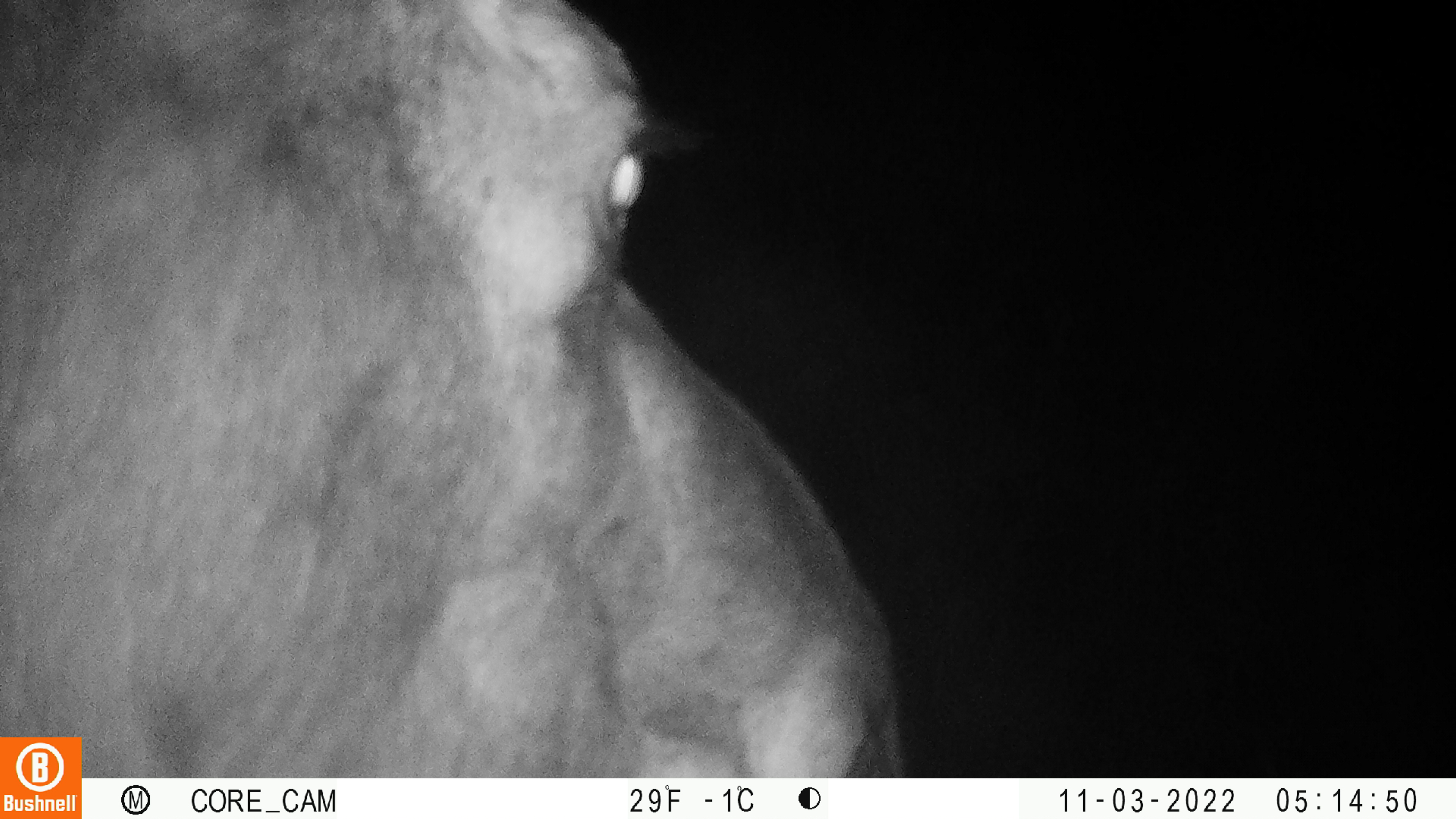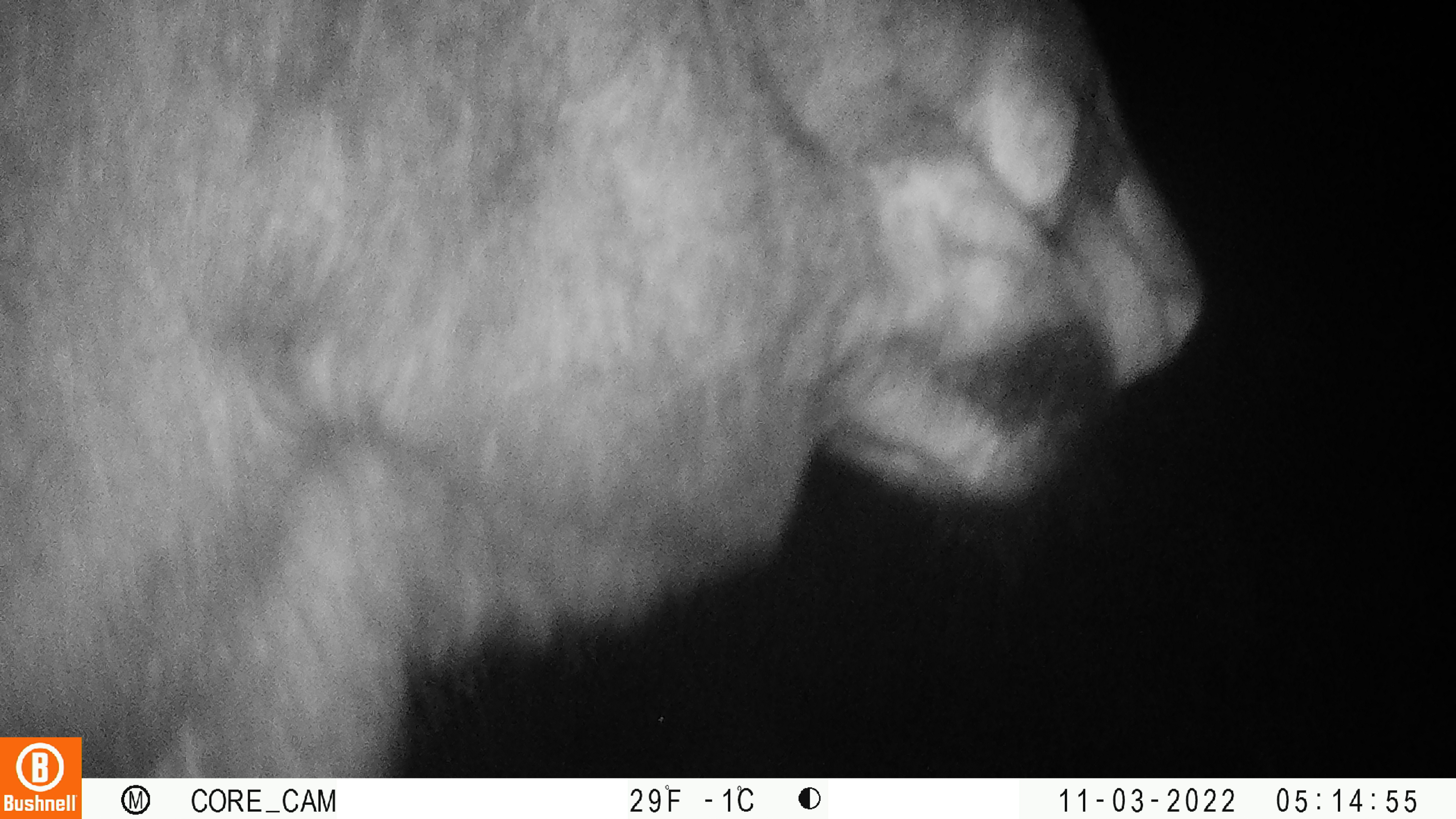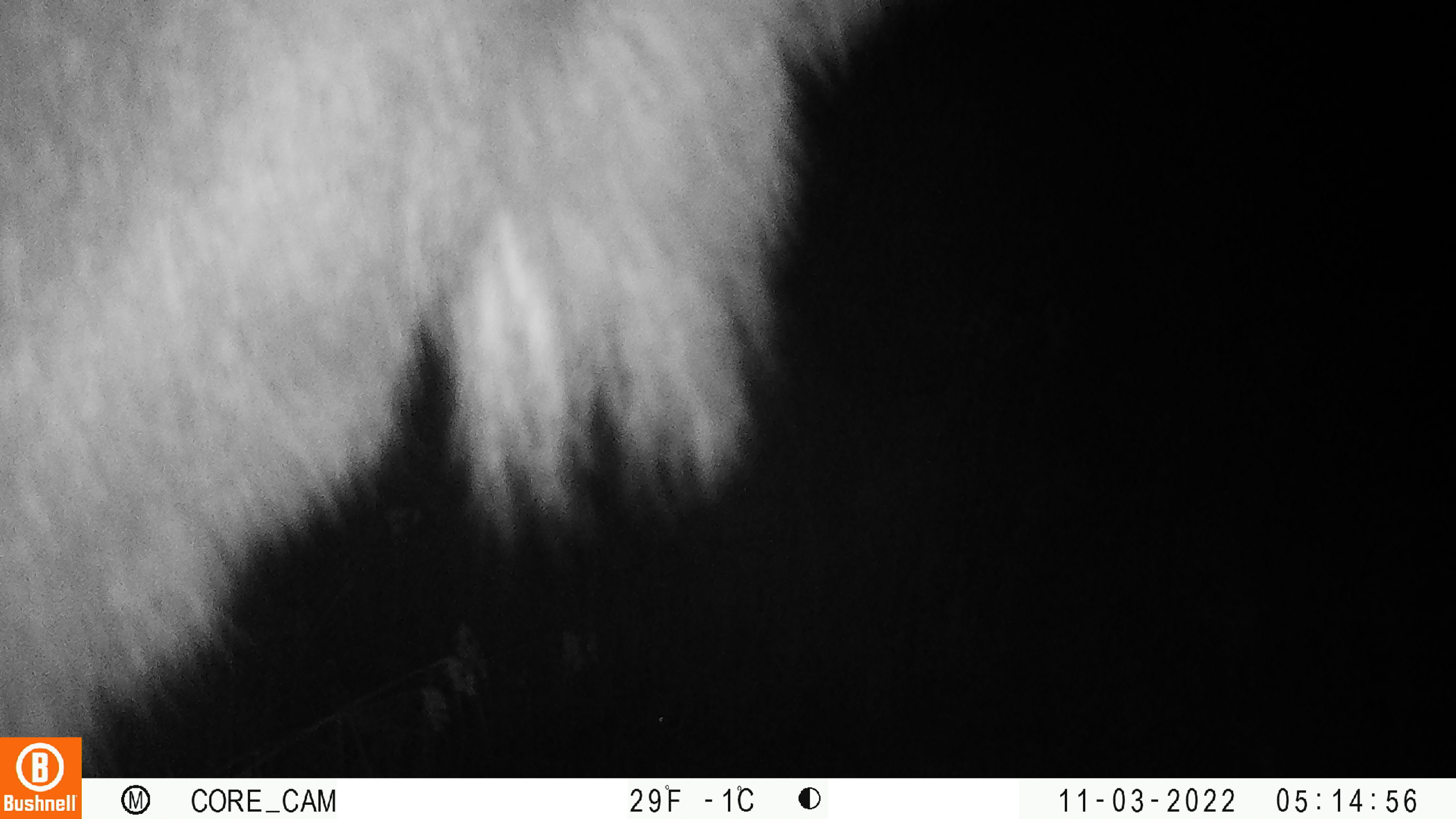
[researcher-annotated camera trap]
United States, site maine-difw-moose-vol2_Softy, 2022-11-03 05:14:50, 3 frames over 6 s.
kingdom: Animalia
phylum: Chordata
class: Mammalia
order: Artiodactyla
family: Cervidae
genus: Alces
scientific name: Alces alces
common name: moose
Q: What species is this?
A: Moose (Alces alces).